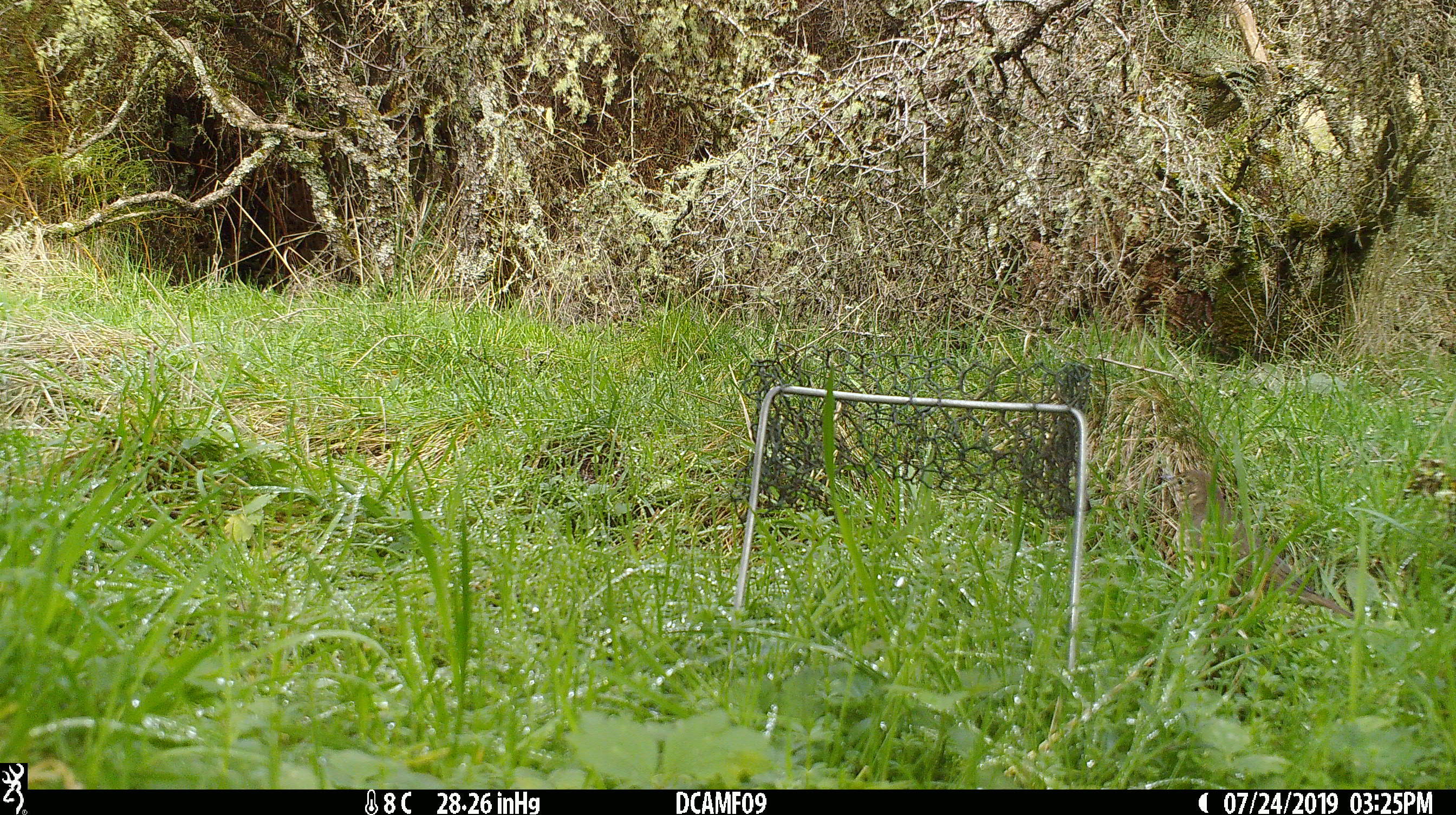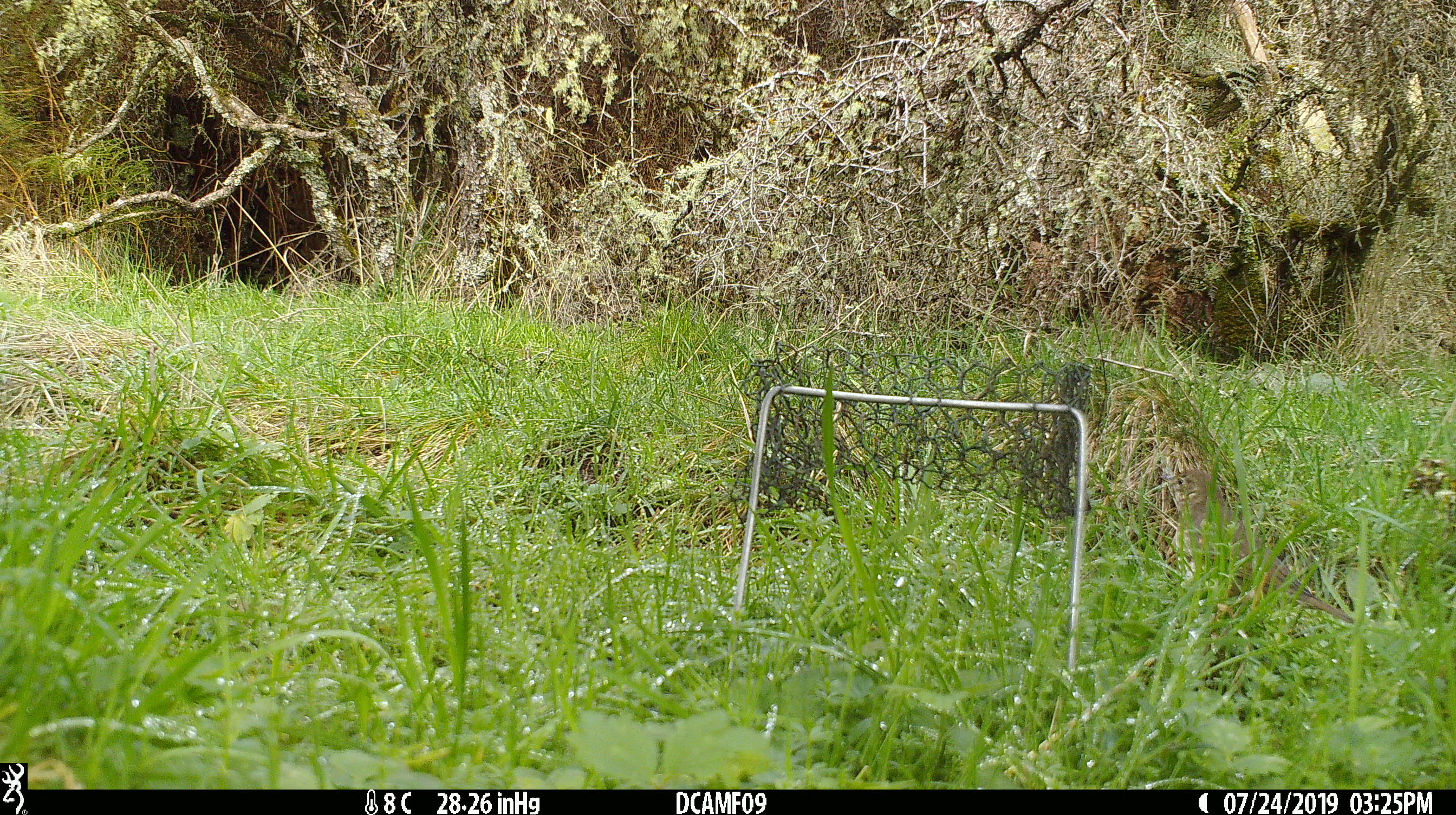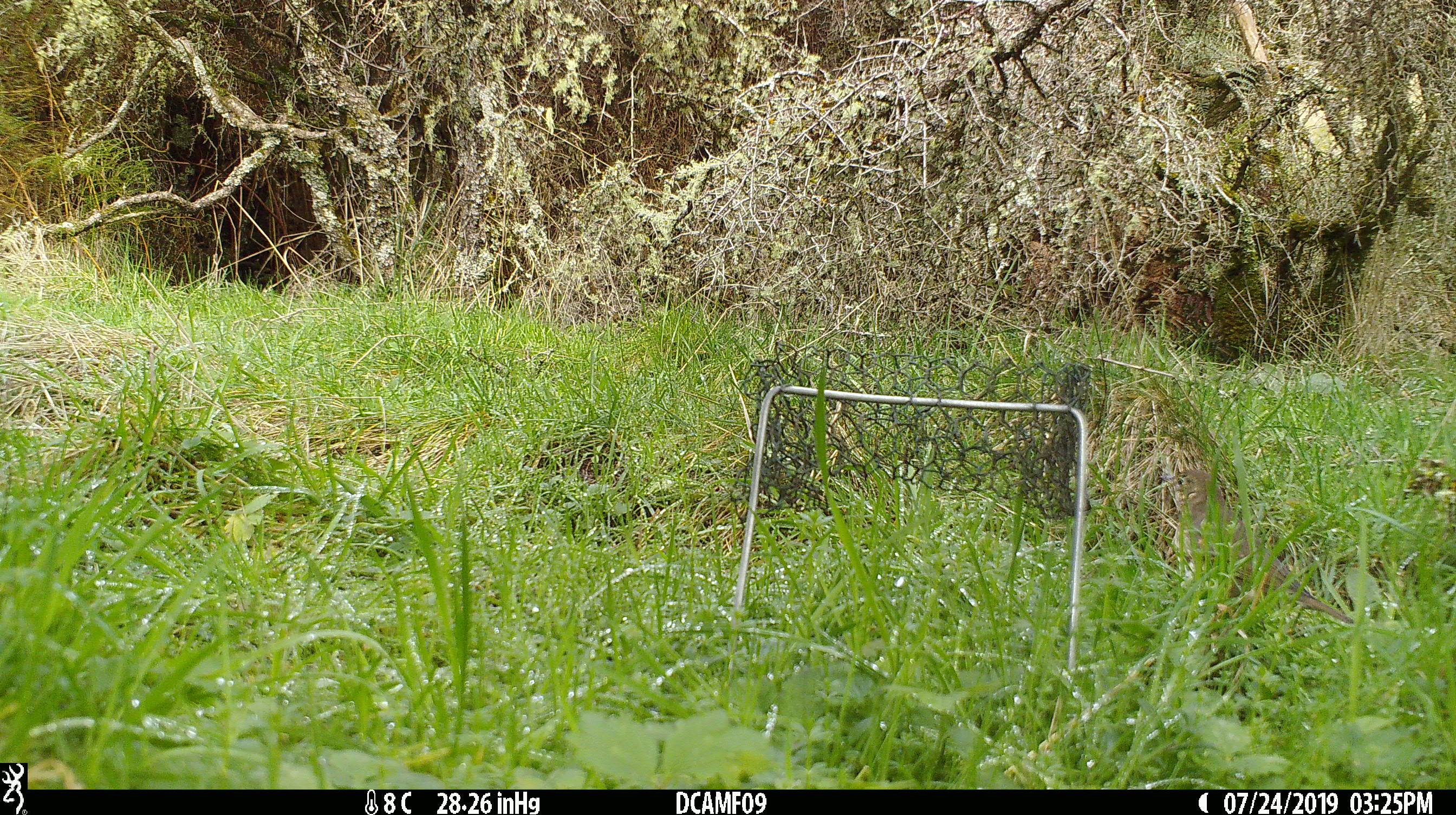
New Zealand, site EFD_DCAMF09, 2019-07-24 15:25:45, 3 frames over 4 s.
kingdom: Animalia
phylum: Chordata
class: Aves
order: Passeriformes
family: Turdidae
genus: Turdus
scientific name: Turdus philomelos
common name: song thrush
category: thrush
Thrush (song thrush) (Turdus philomelos).